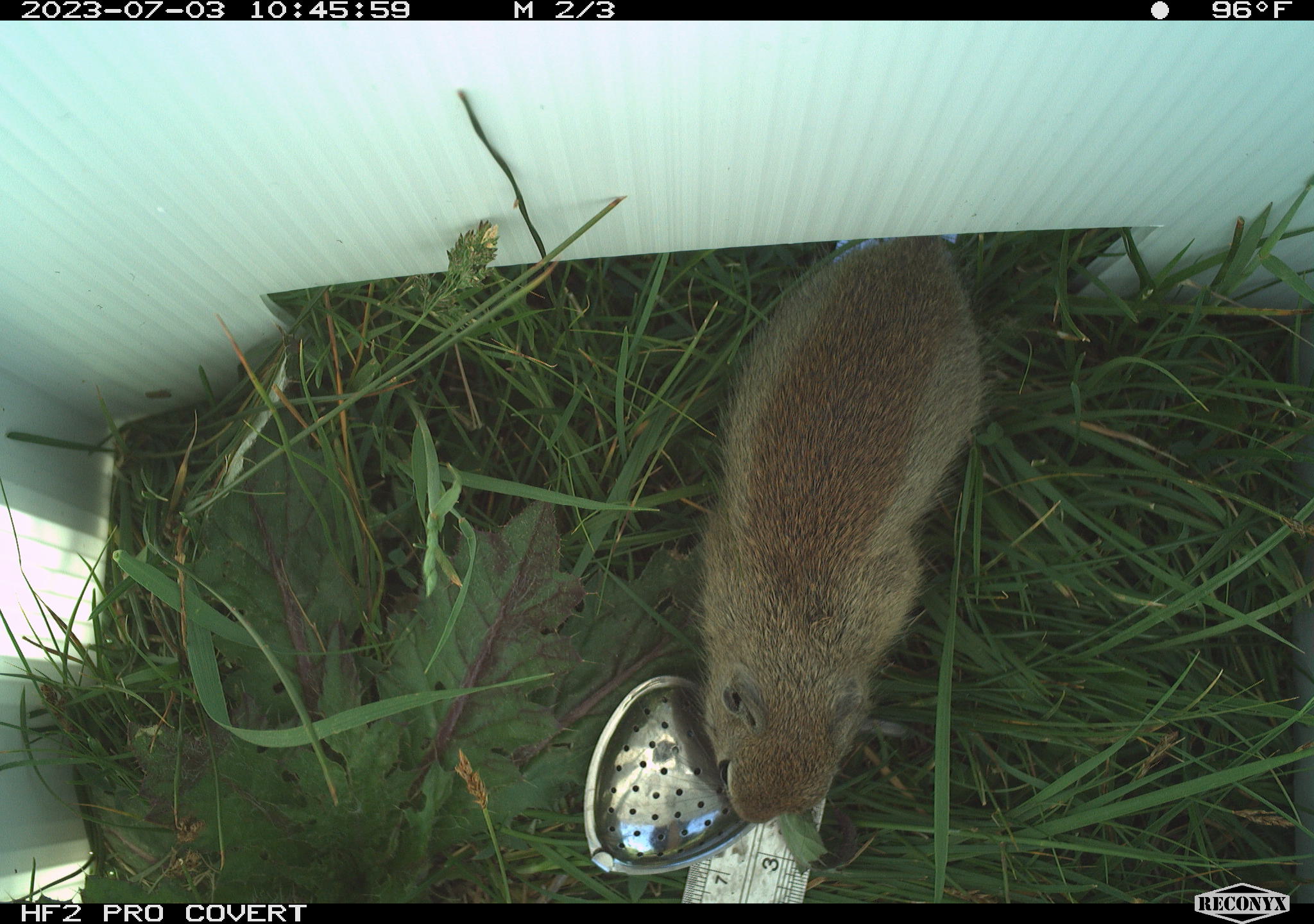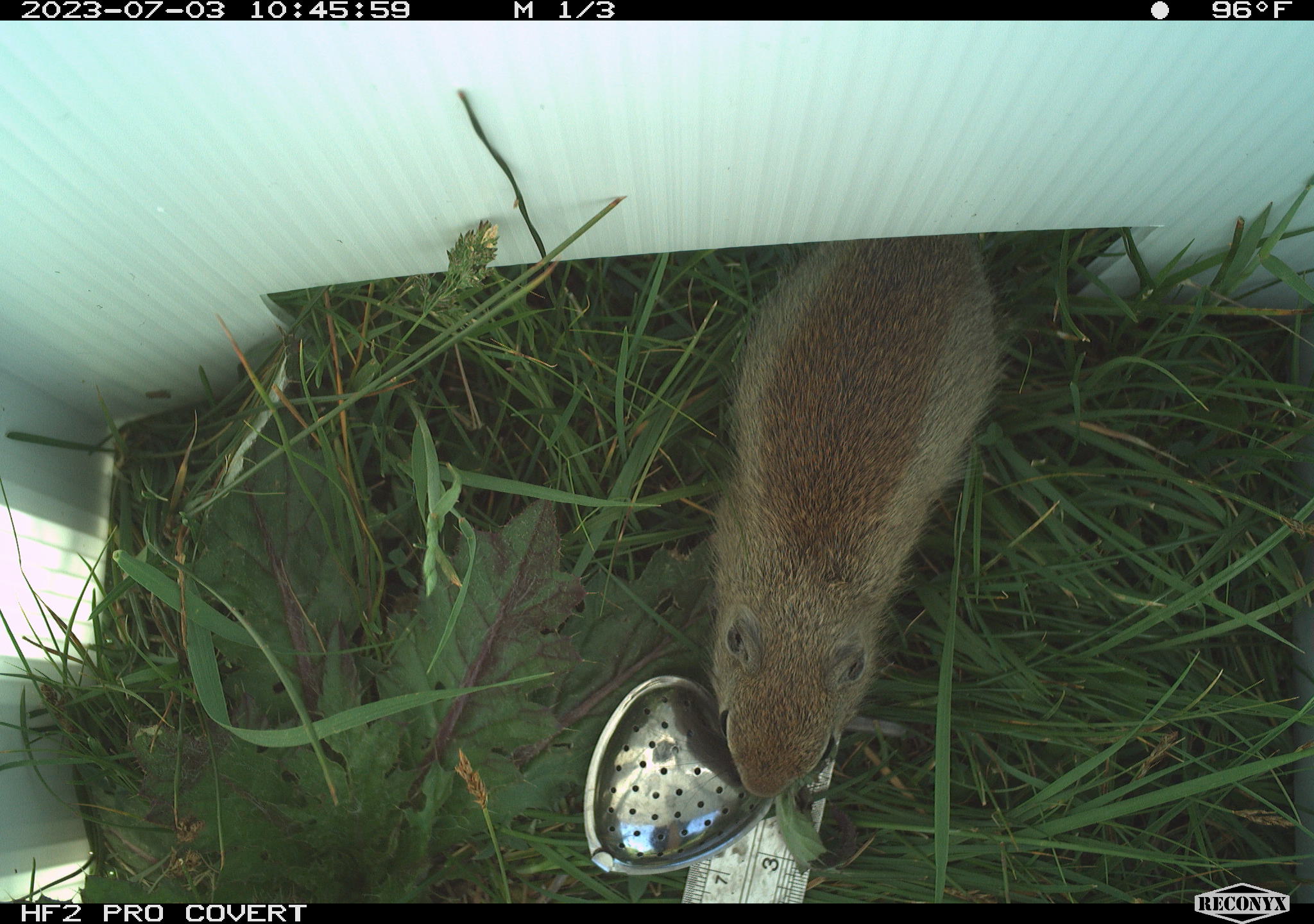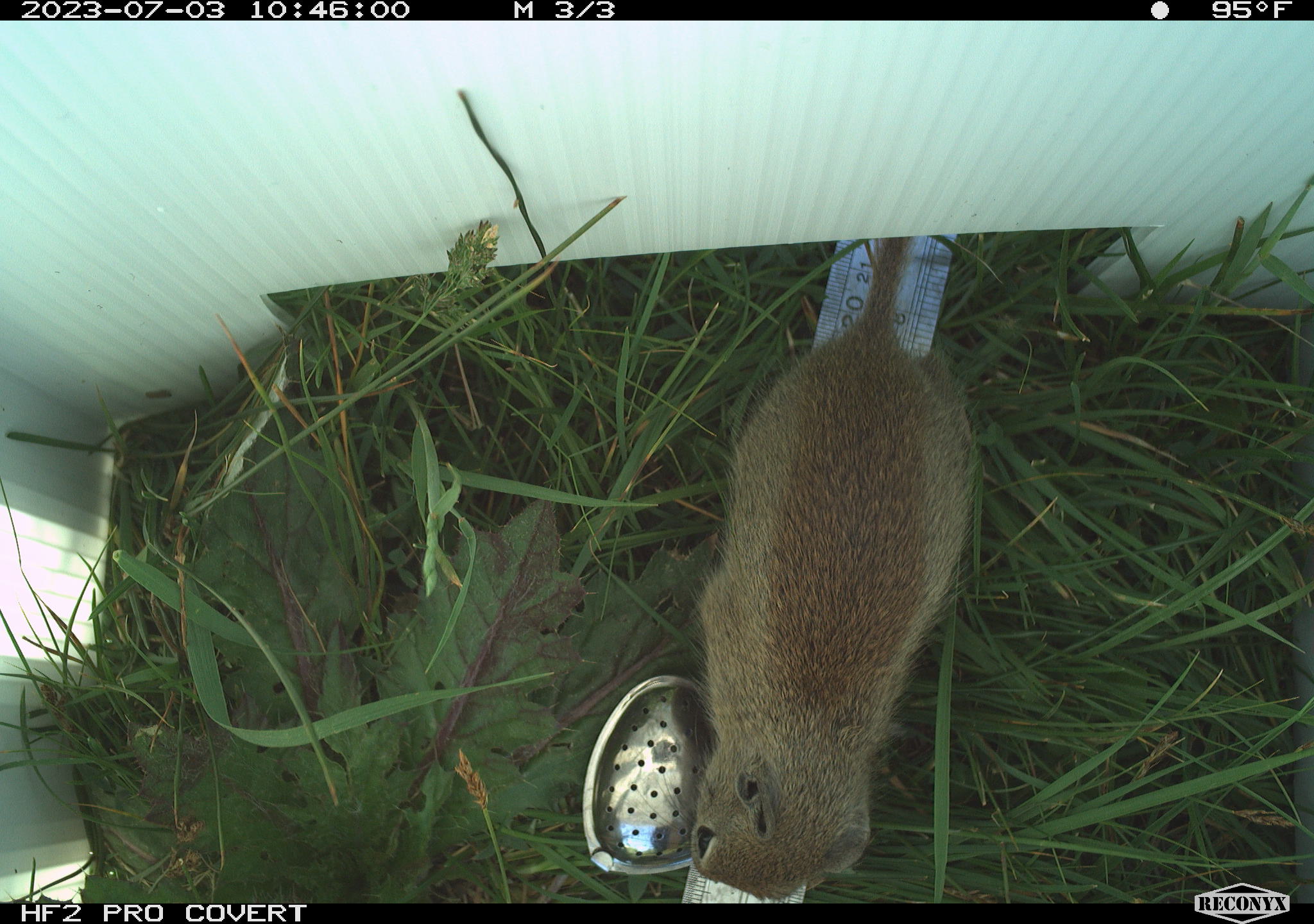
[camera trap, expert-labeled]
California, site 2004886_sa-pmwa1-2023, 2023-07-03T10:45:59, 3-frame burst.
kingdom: Animalia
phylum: Chordata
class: Mammalia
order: Rodentia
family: Sciuridae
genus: Urocitellus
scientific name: Urocitellus beldingi beldingi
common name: belding's ground squirrel